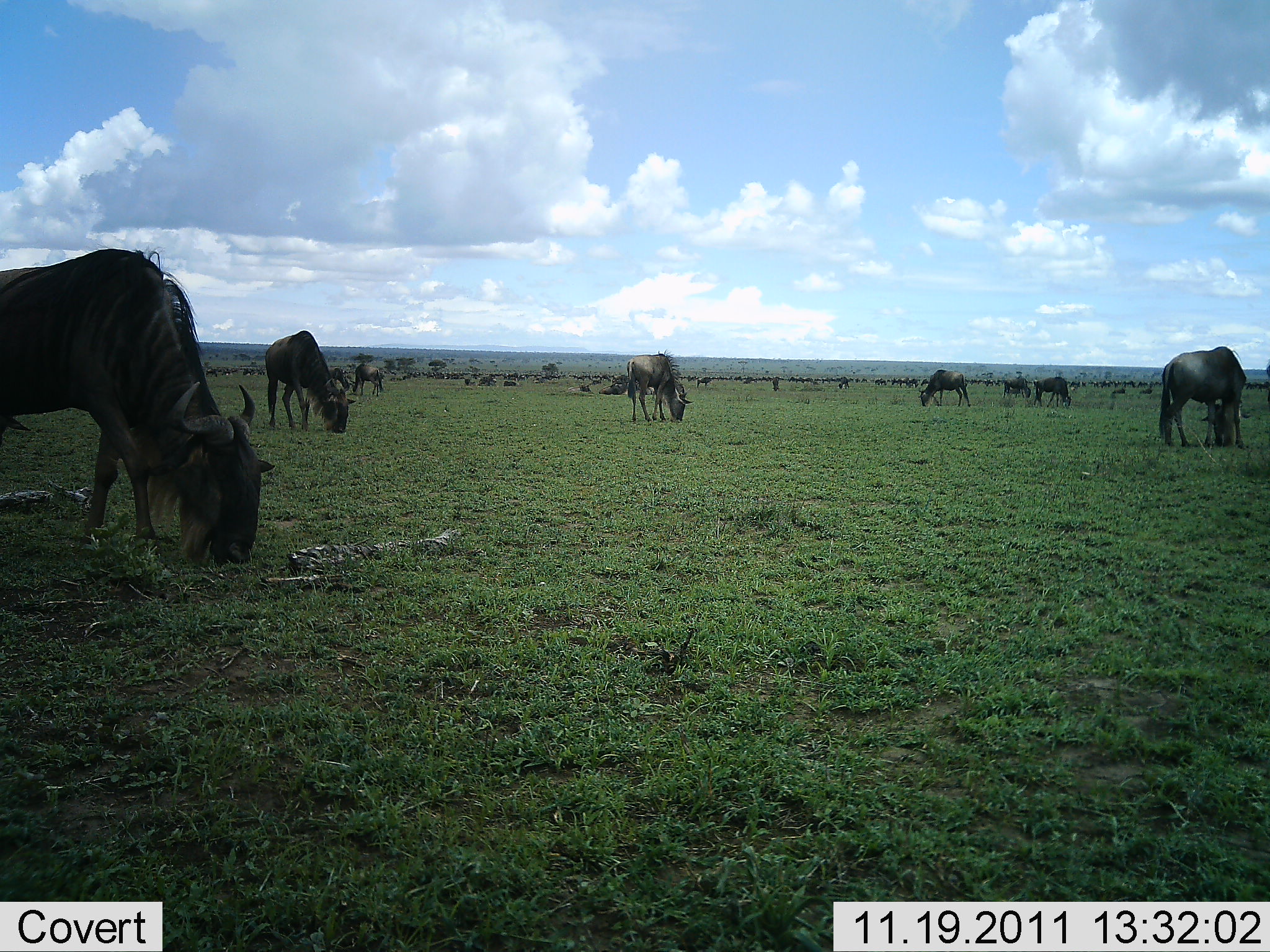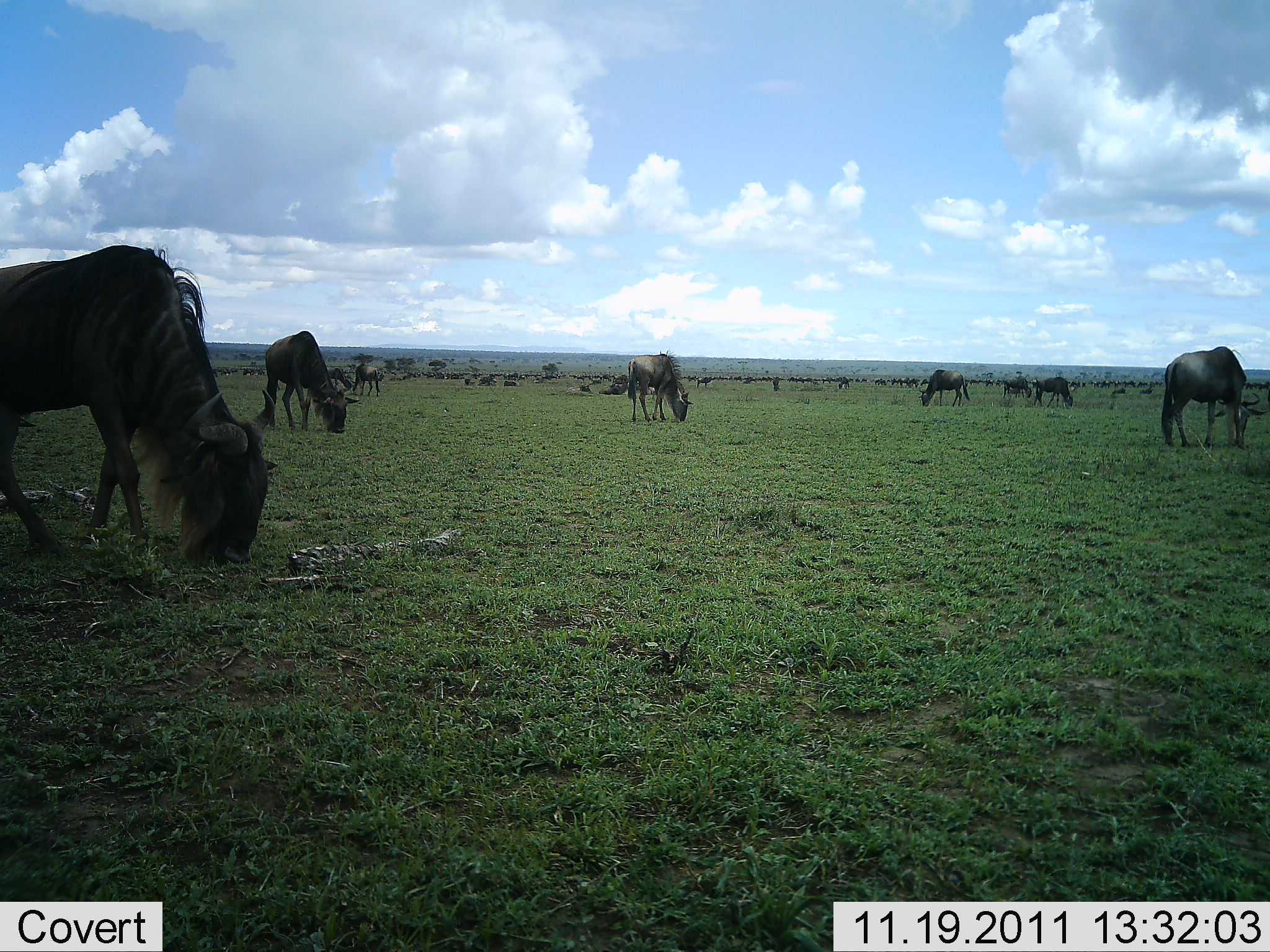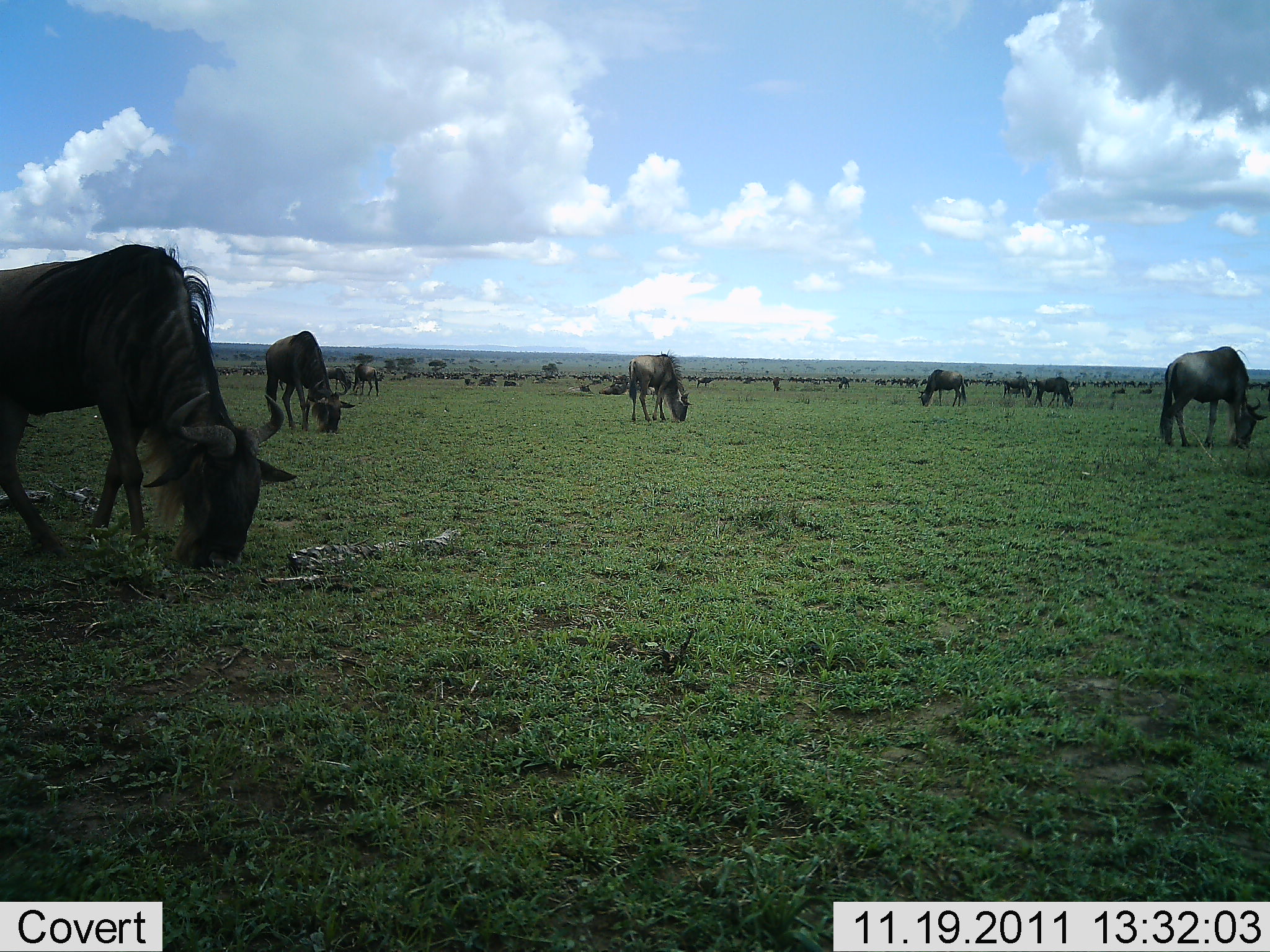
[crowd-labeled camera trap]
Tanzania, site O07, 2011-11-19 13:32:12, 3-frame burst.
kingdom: Animalia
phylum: Chordata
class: Mammalia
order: Artiodactyla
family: Bovidae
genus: Connochaetes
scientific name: Connochaetes taurinus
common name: blue wildebeest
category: wildebeest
Wildebeest (blue wildebeest) (Connochaetes taurinus), count 11-50. Behavior (volunteer vote fractions): standing 58%, resting 25%, moving 8%, interacting 0%. Young present (vote fraction): 0%. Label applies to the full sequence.